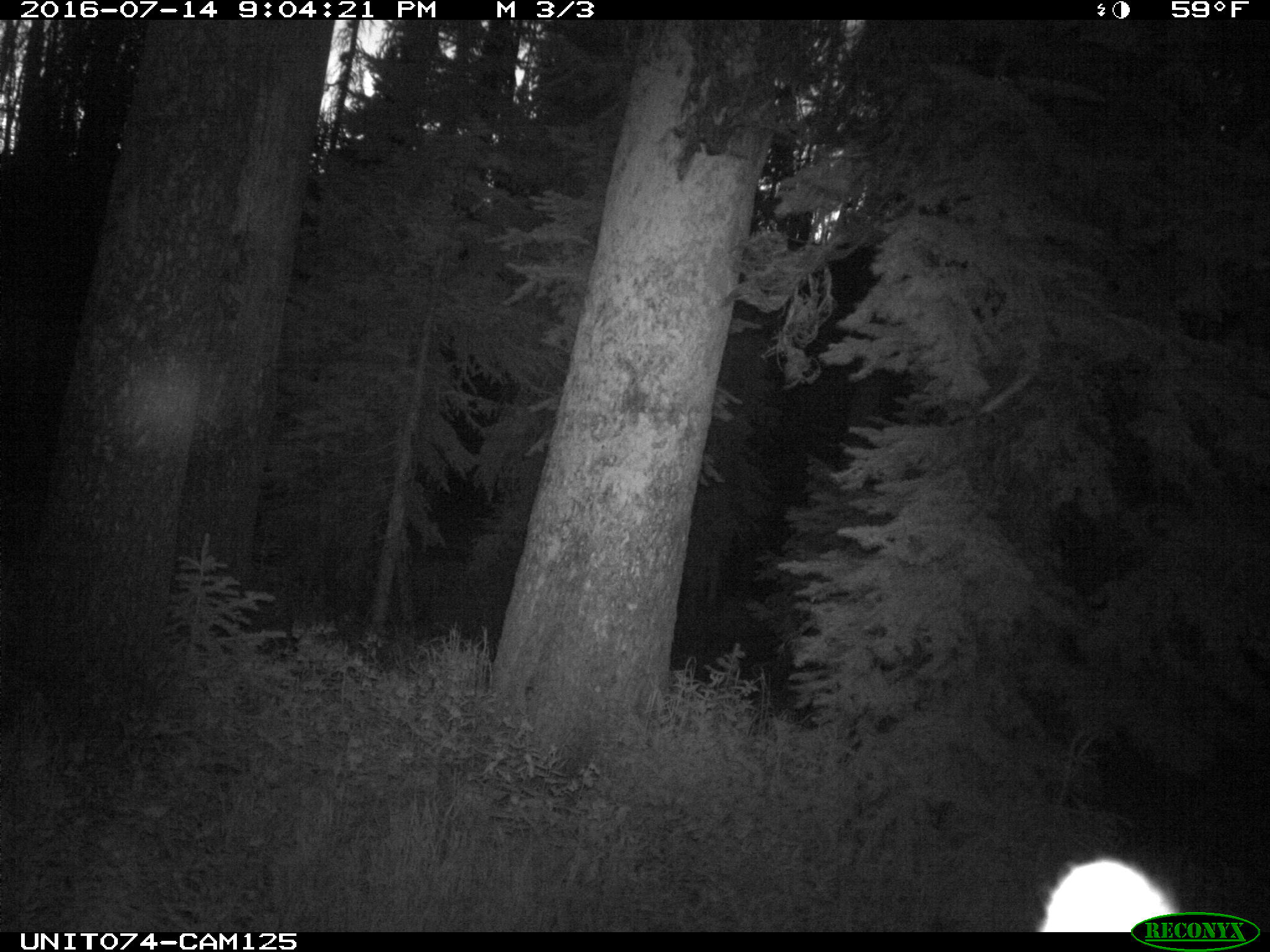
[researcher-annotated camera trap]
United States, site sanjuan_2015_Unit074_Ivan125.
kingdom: Animalia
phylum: Chordata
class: Mammalia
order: Artiodactyla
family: Cervidae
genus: Cervus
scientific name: Cervus elaphus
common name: red deer